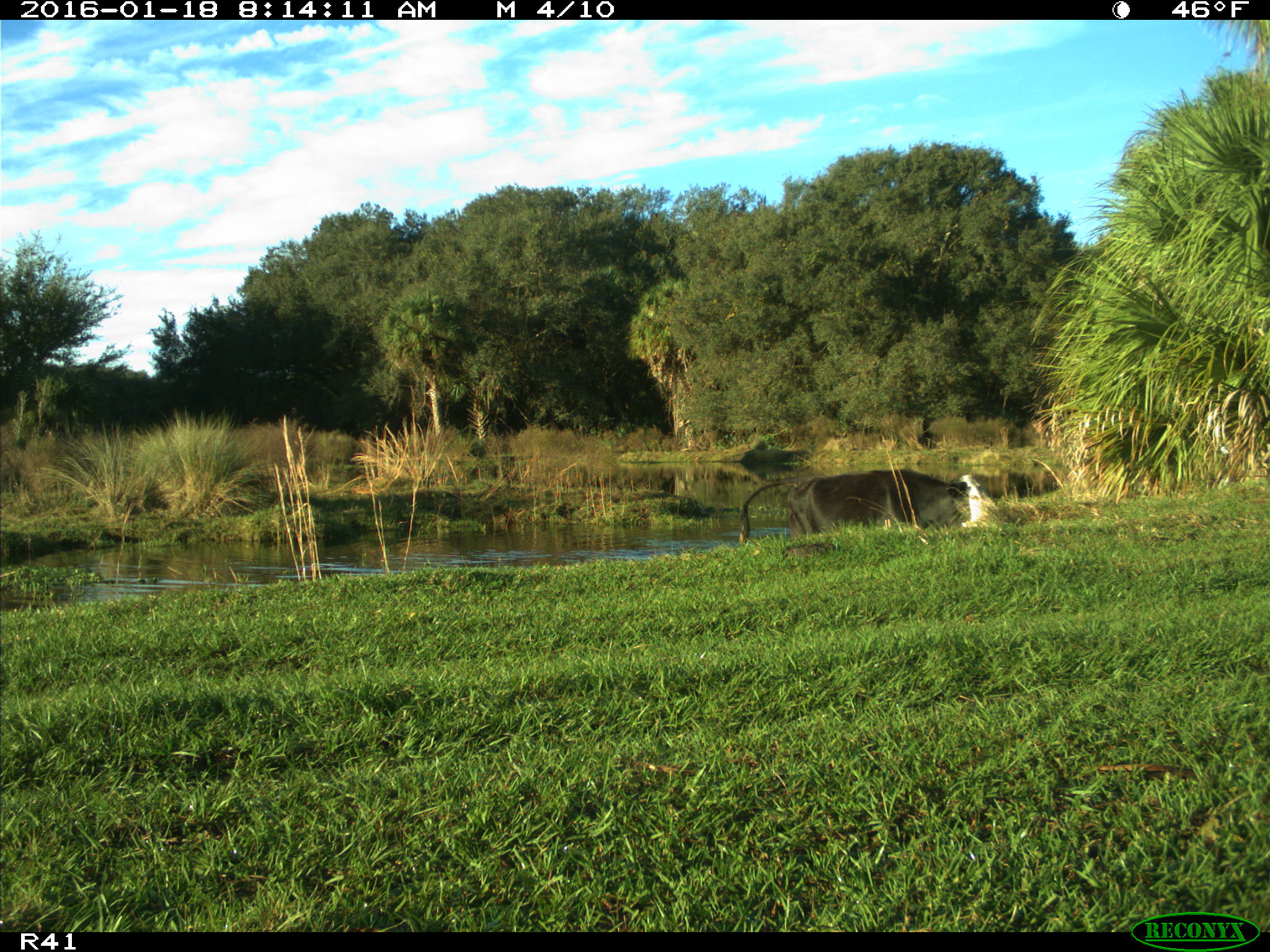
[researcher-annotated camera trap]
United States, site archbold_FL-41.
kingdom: Animalia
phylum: Chordata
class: Mammalia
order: Artiodactyla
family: Bovidae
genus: Bos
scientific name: Bos taurus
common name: domestic cow